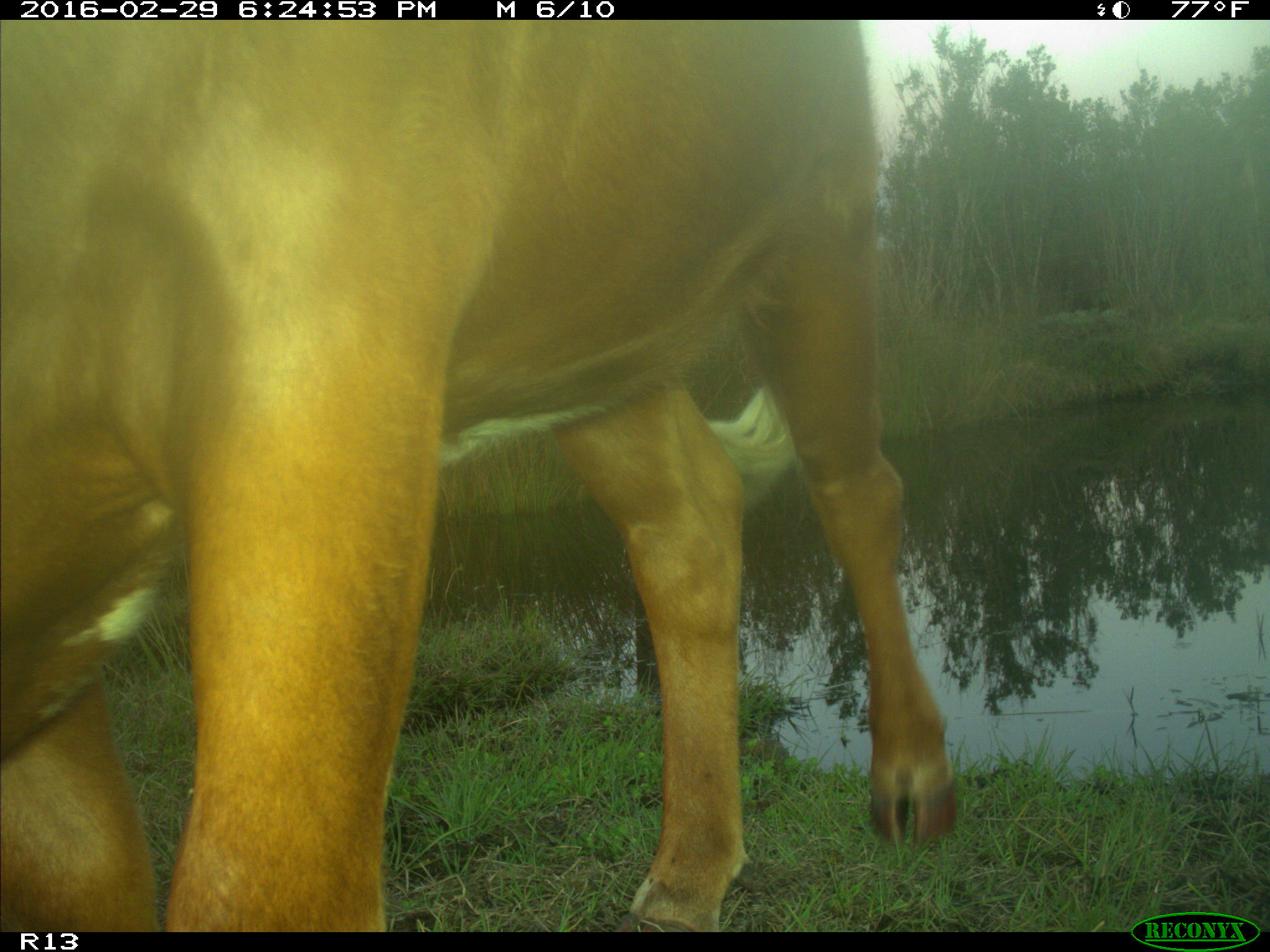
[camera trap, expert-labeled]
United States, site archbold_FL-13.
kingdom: Animalia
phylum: Chordata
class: Mammalia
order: Artiodactyla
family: Bovidae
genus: Bos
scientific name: Bos taurus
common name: domestic cow